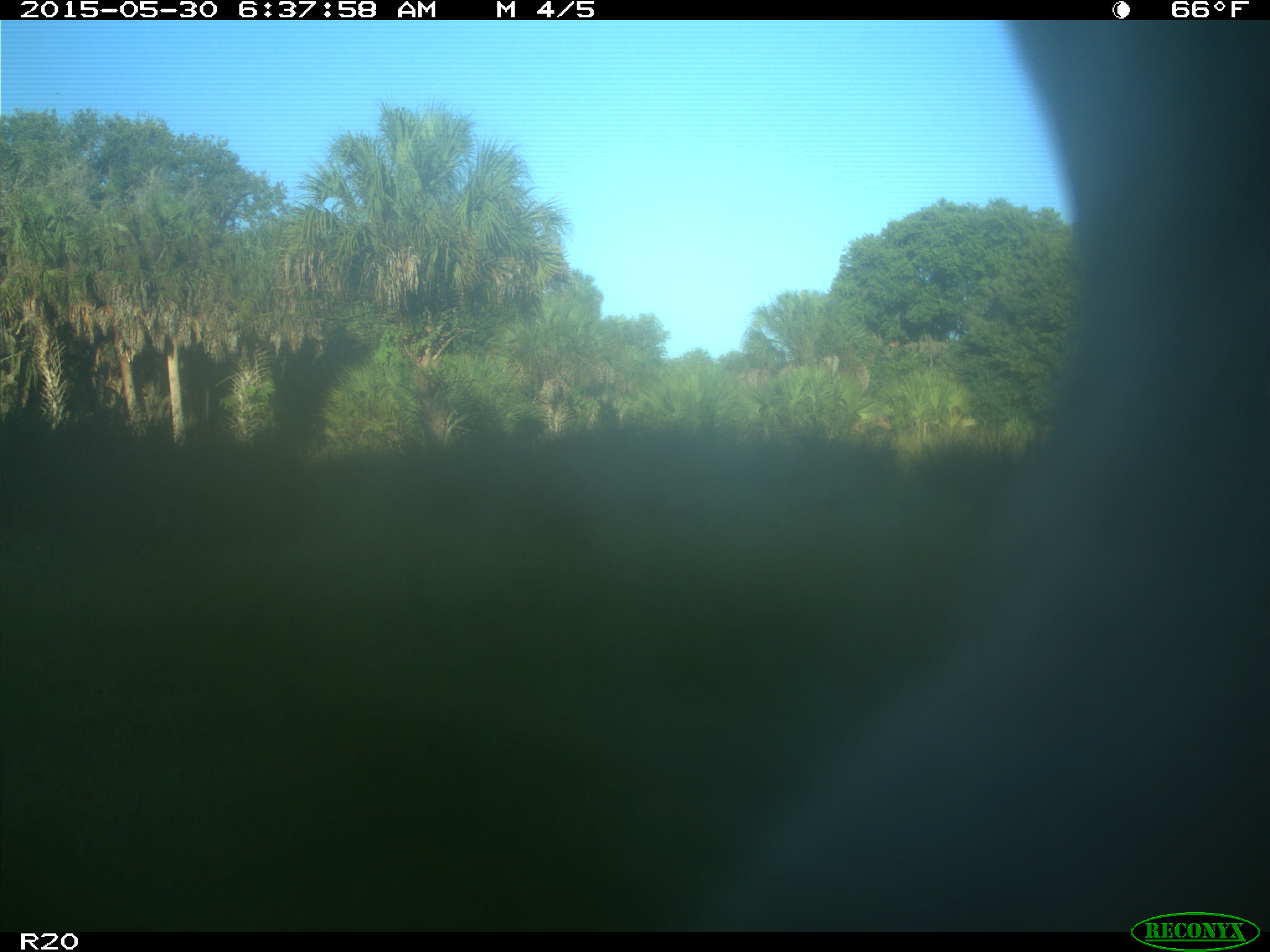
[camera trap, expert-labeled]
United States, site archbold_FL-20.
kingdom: Animalia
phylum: Chordata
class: Mammalia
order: Artiodactyla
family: Bovidae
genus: Bos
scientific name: Bos taurus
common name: domestic cow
Bos taurus (domestic cow).